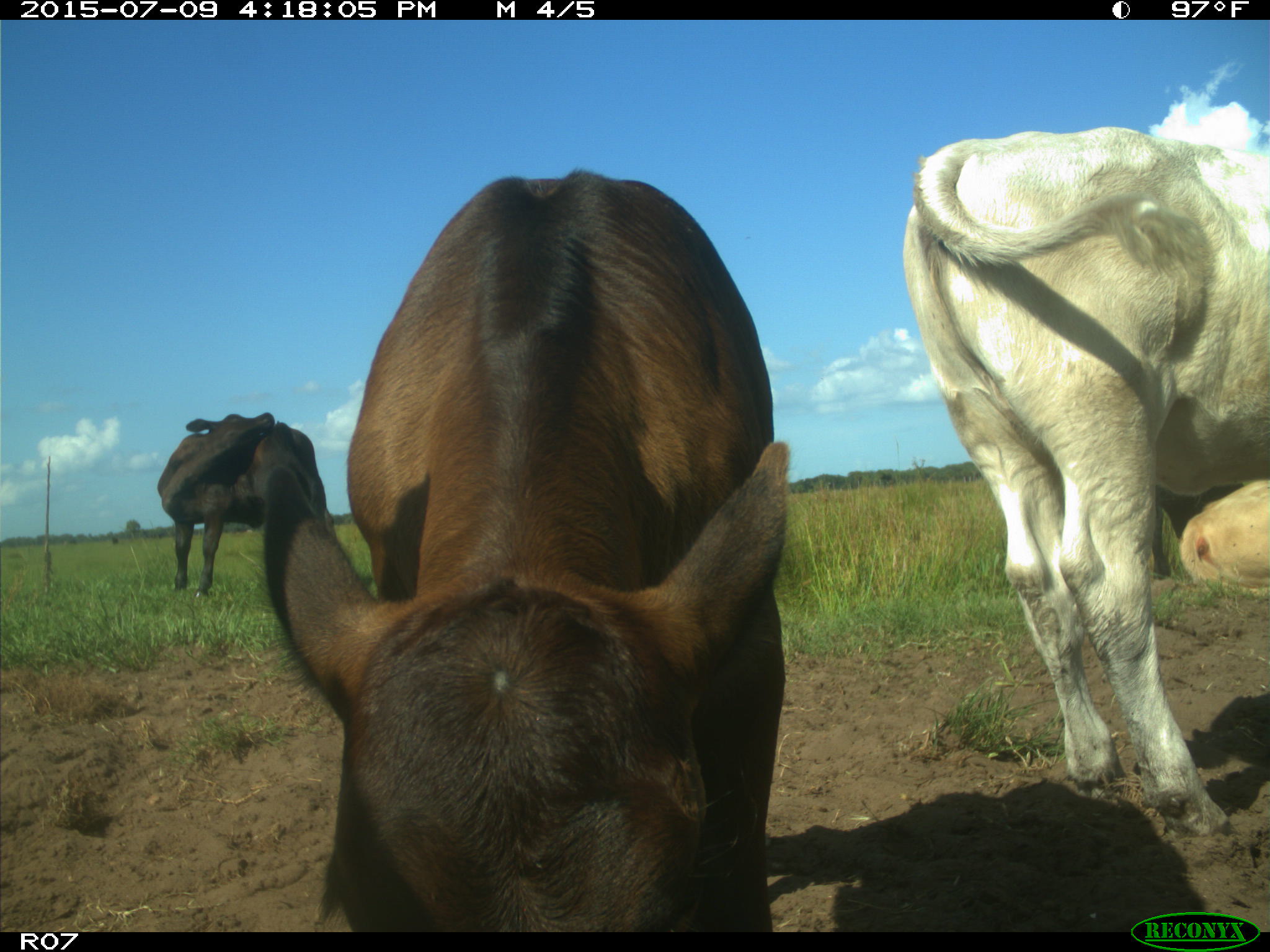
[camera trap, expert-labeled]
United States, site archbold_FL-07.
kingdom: Animalia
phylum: Chordata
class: Mammalia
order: Artiodactyla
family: Bovidae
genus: Bos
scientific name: Bos taurus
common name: domestic cow